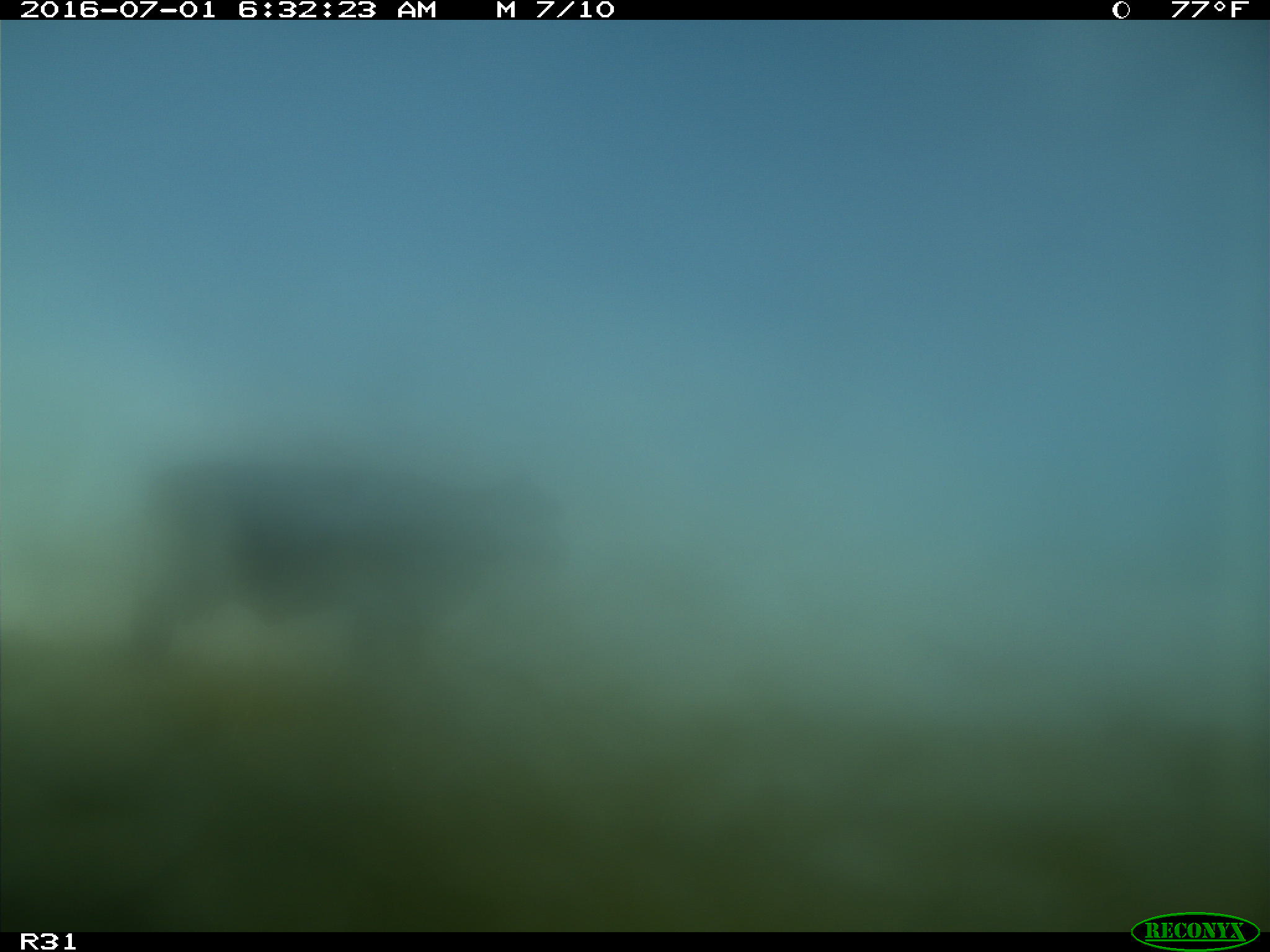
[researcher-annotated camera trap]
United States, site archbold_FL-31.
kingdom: Animalia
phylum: Chordata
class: Mammalia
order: Artiodactyla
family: Bovidae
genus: Bos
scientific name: Bos taurus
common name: domestic cow